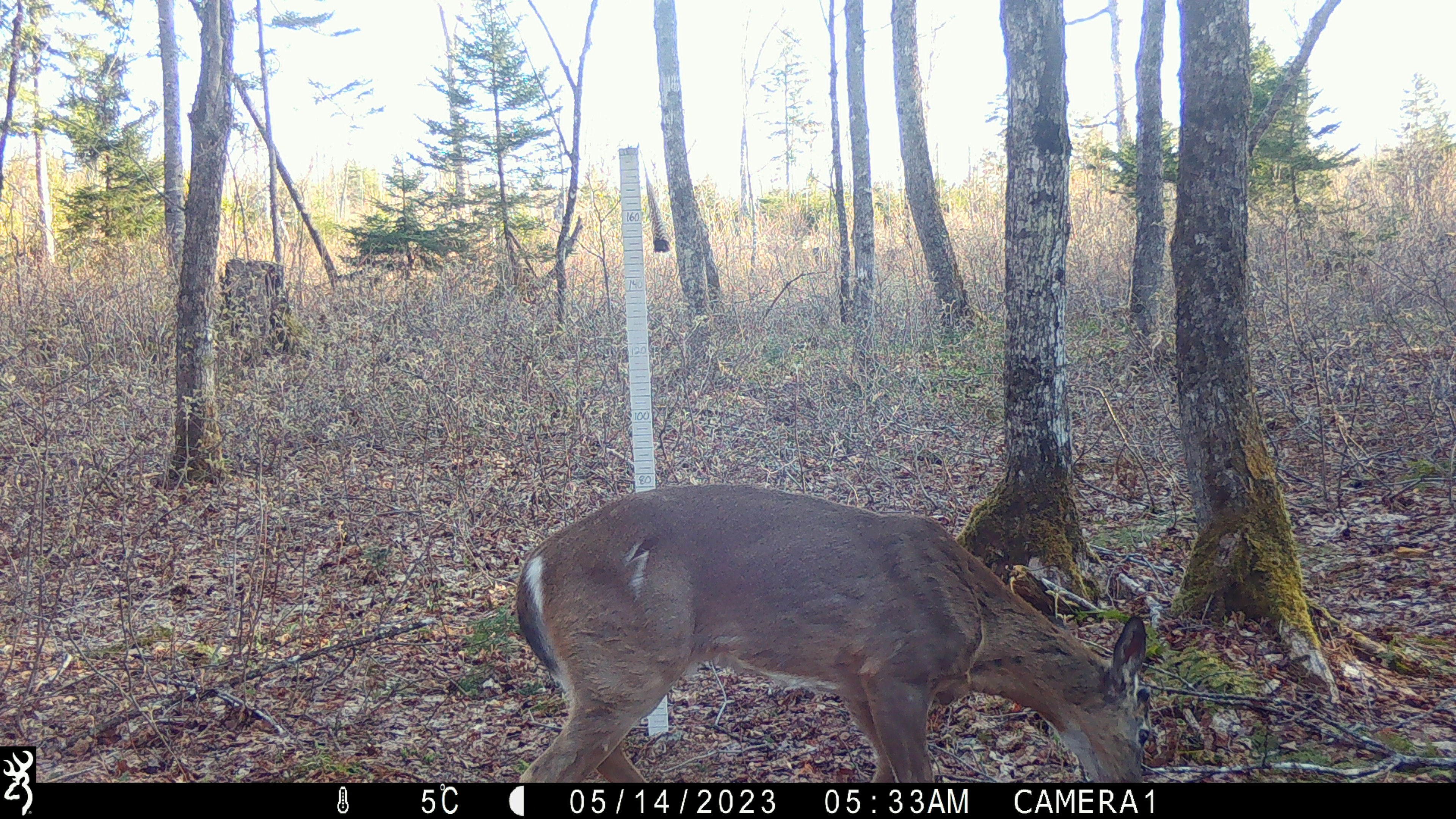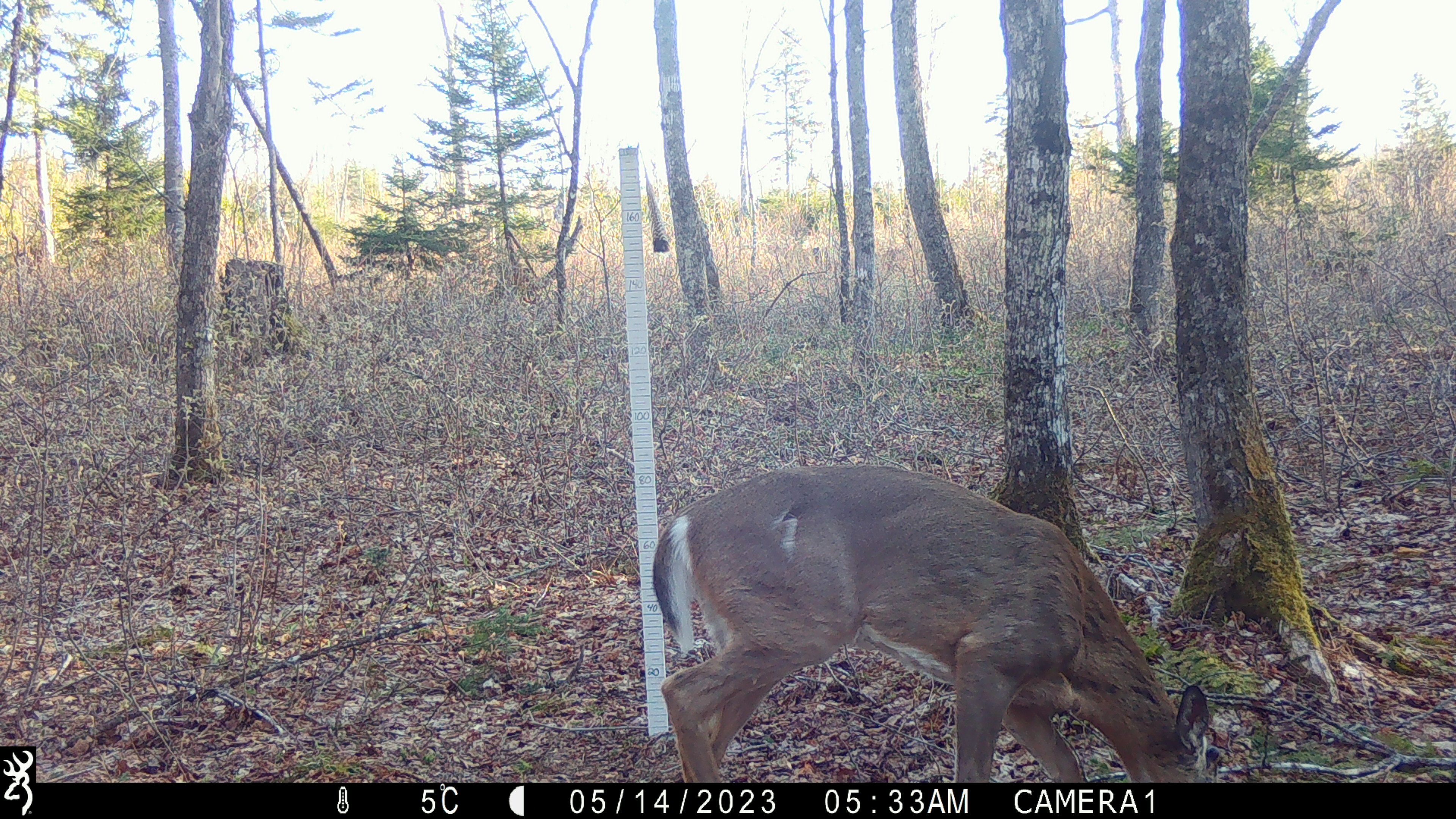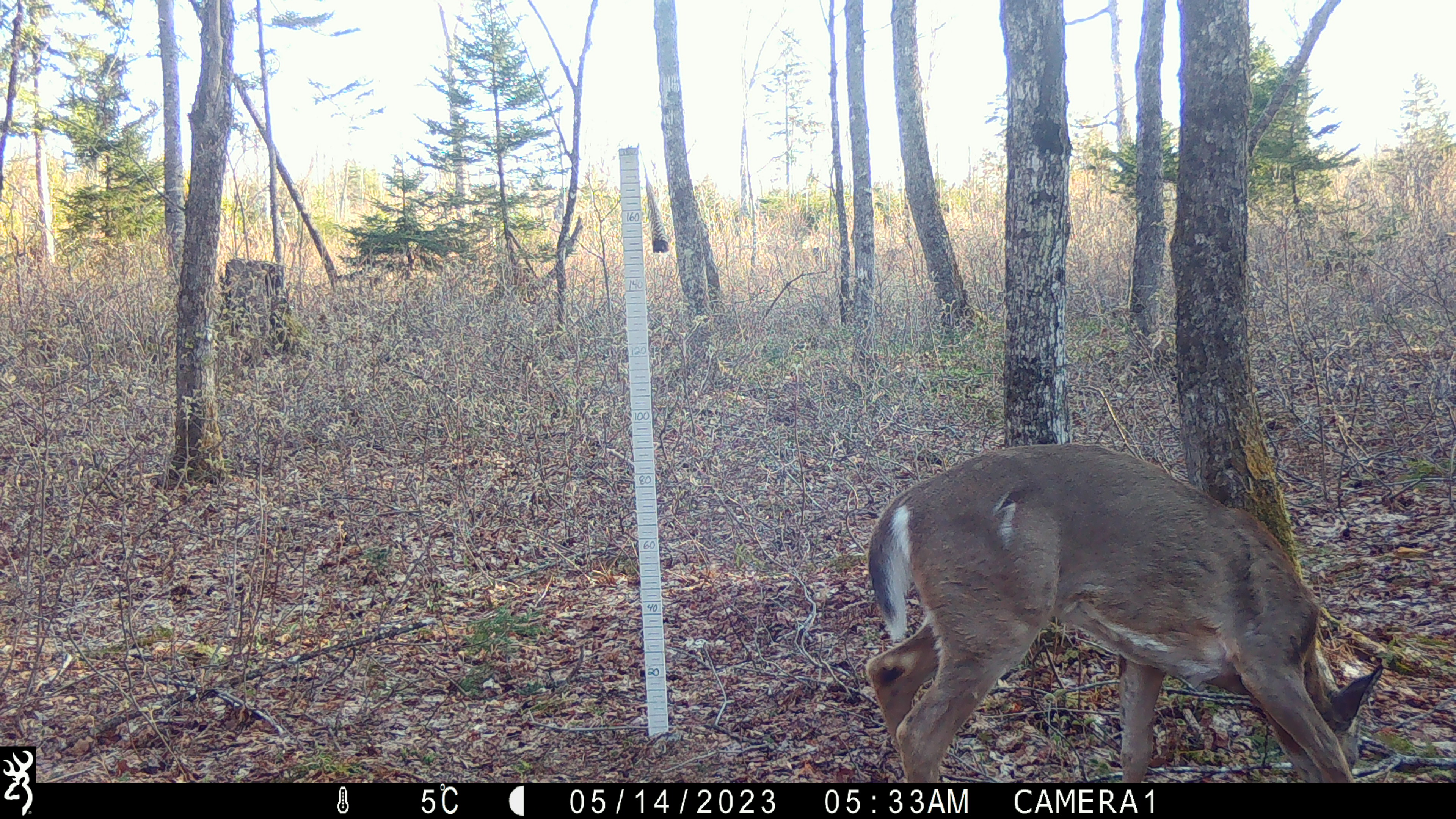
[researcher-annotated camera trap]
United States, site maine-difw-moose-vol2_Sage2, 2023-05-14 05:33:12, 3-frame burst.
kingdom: Animalia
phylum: Chordata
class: Mammalia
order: Artiodactyla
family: Cervidae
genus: Odocoileus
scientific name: Odocoileus virginianus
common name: white-tailed deer